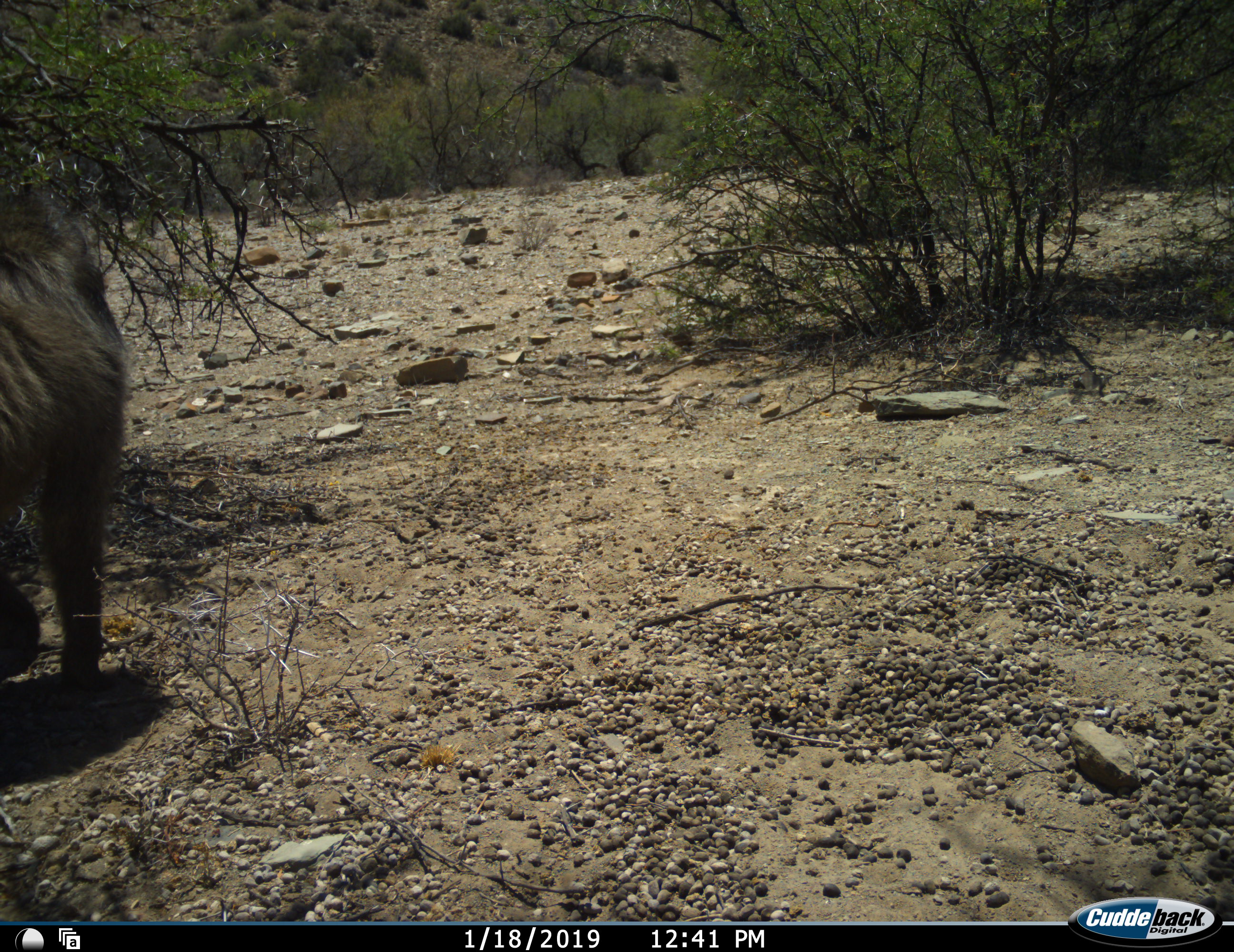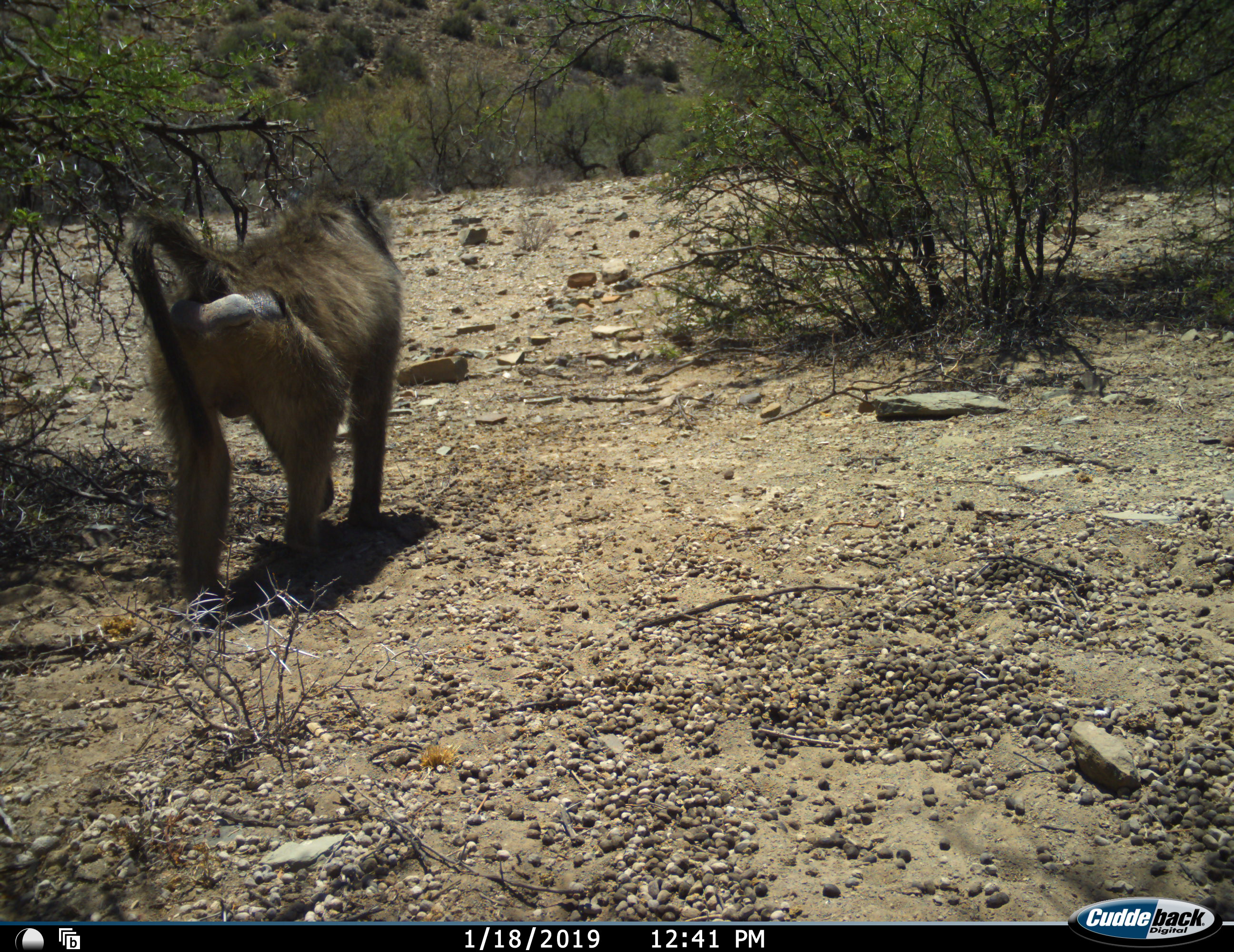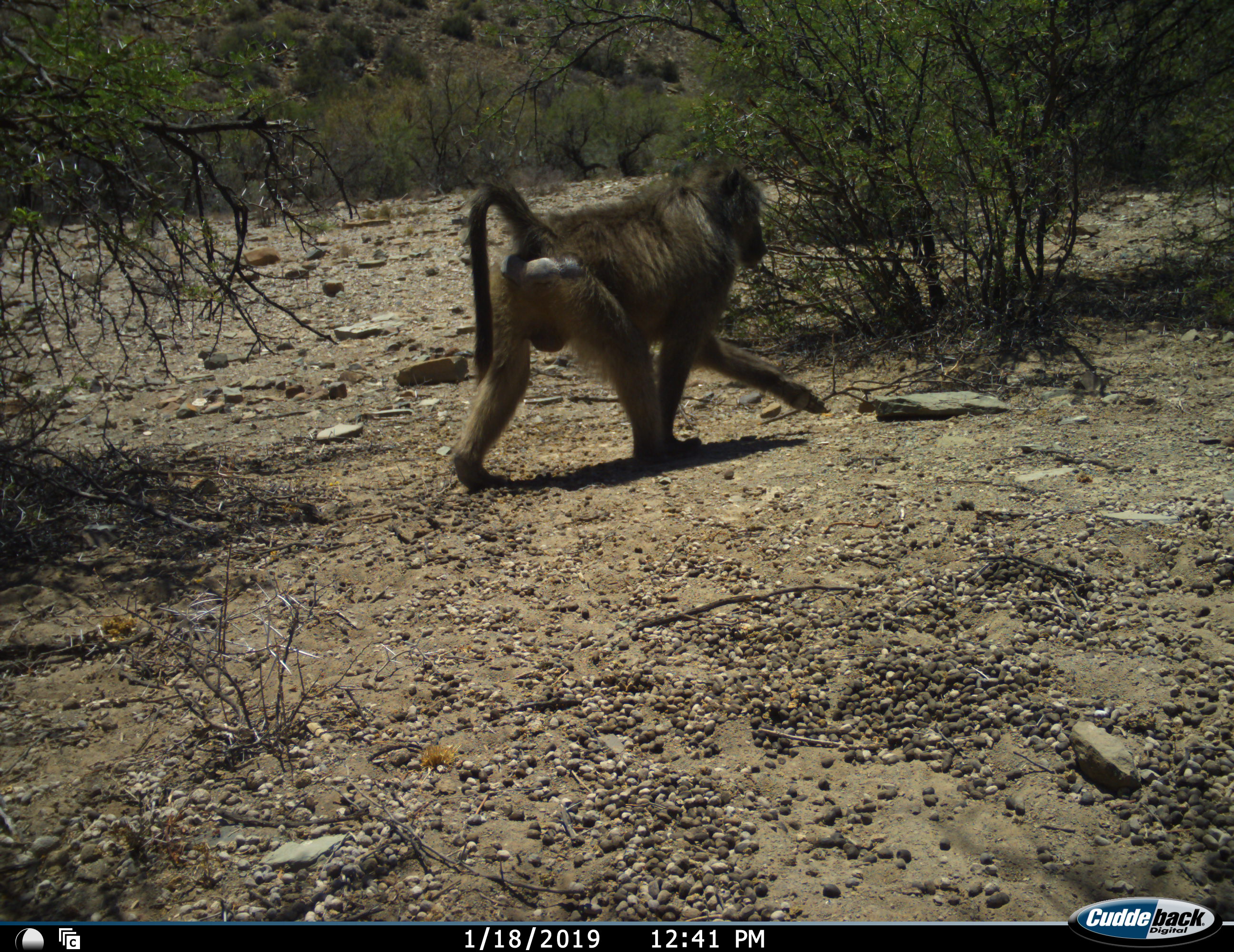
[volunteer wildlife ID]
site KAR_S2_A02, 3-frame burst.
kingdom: Animalia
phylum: Chordata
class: Mammalia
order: Primates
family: Cercopithecidae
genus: Papio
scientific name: Papio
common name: baboon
Baboon (Papio), count 1. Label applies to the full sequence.